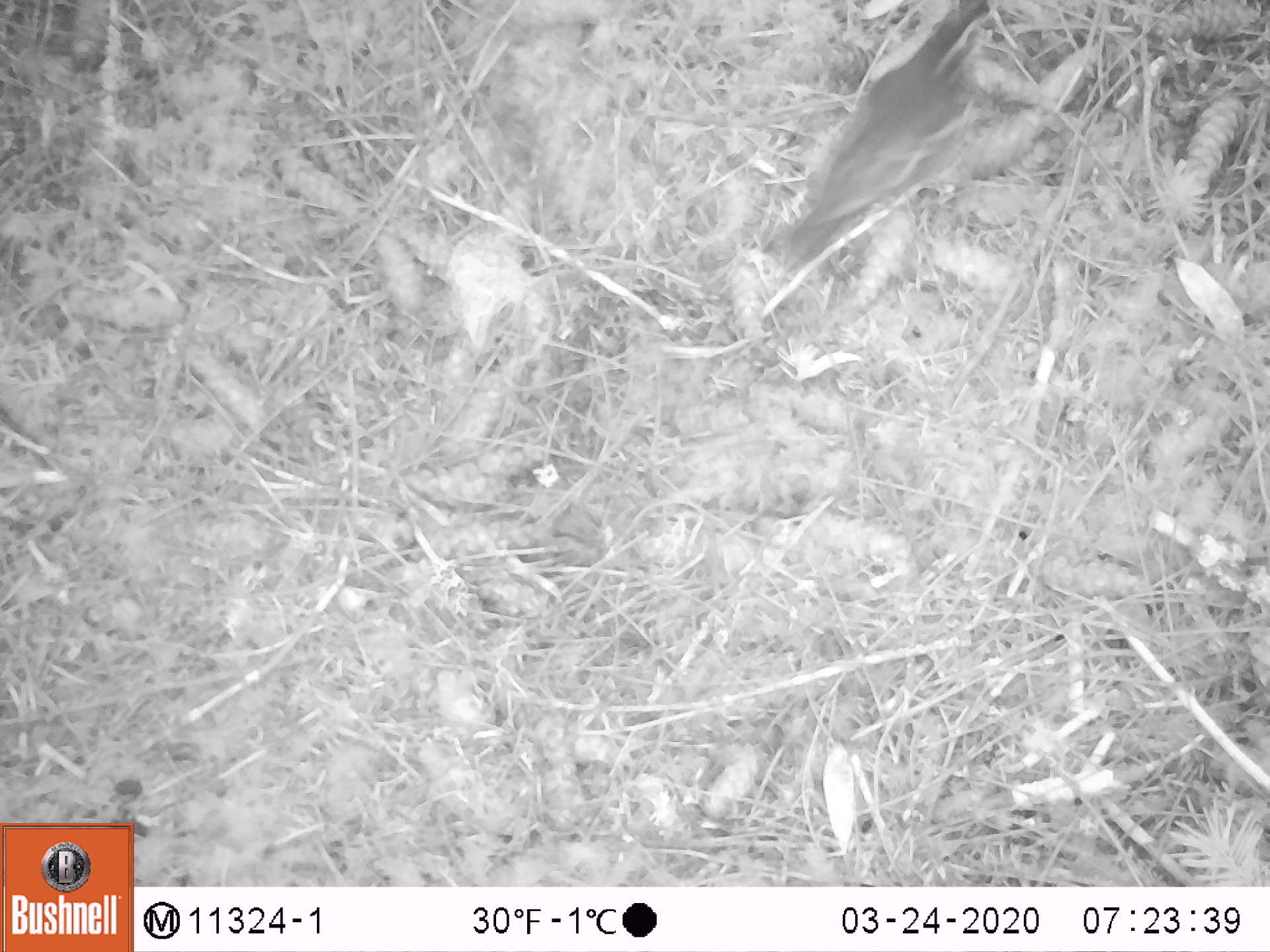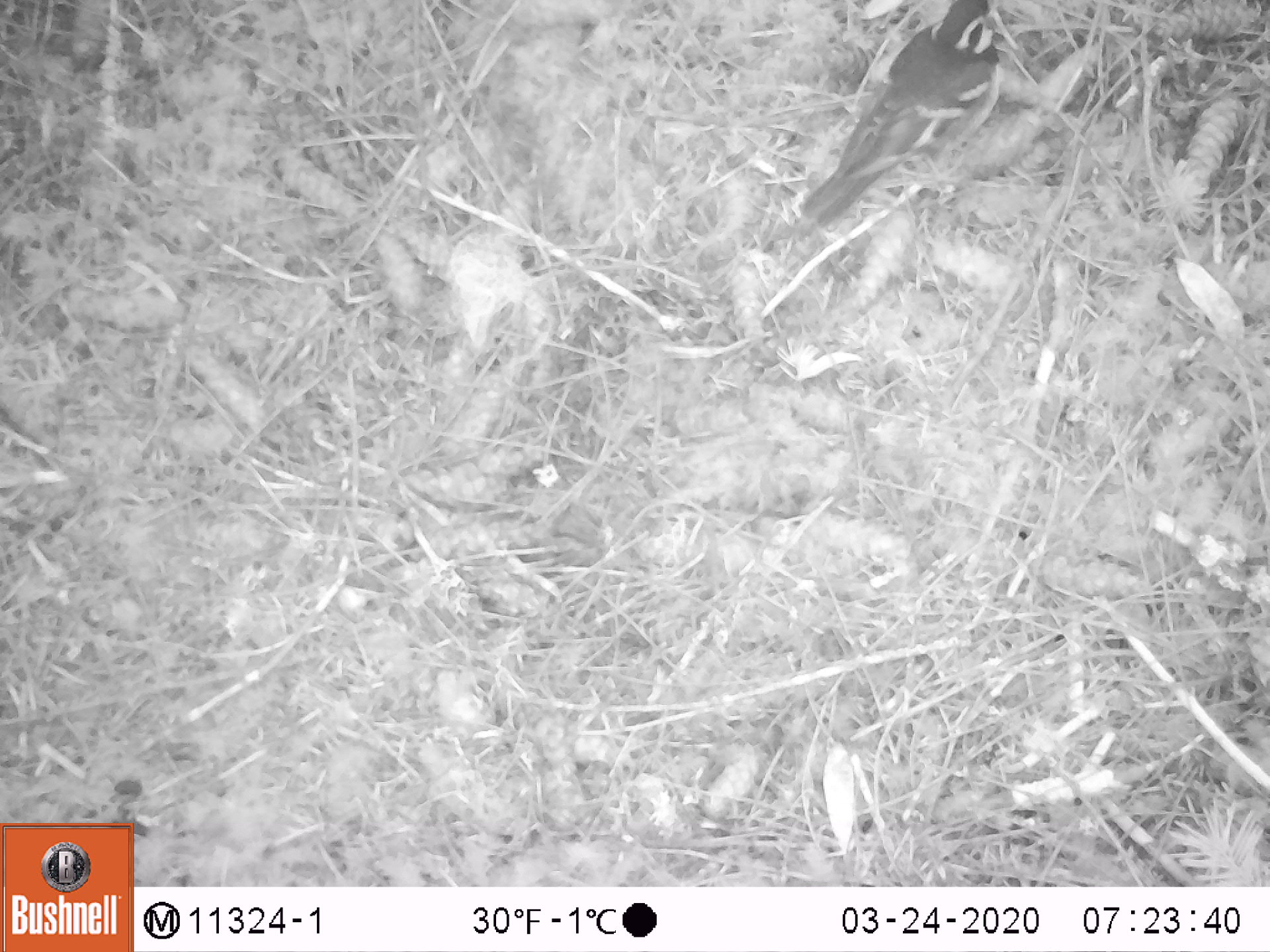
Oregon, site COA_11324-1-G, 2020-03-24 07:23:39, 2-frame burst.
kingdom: Animalia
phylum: Chordata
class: Aves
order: Passeriformes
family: Turdidae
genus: Ixoreus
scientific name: Ixoreus naevius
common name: varied thrush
Varied thrush (Ixoreus naevius).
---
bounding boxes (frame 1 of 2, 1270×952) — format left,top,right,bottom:
varied thrush: 791,0,988,275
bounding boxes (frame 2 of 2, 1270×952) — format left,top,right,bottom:
varied thrush: 809,6,1004,229